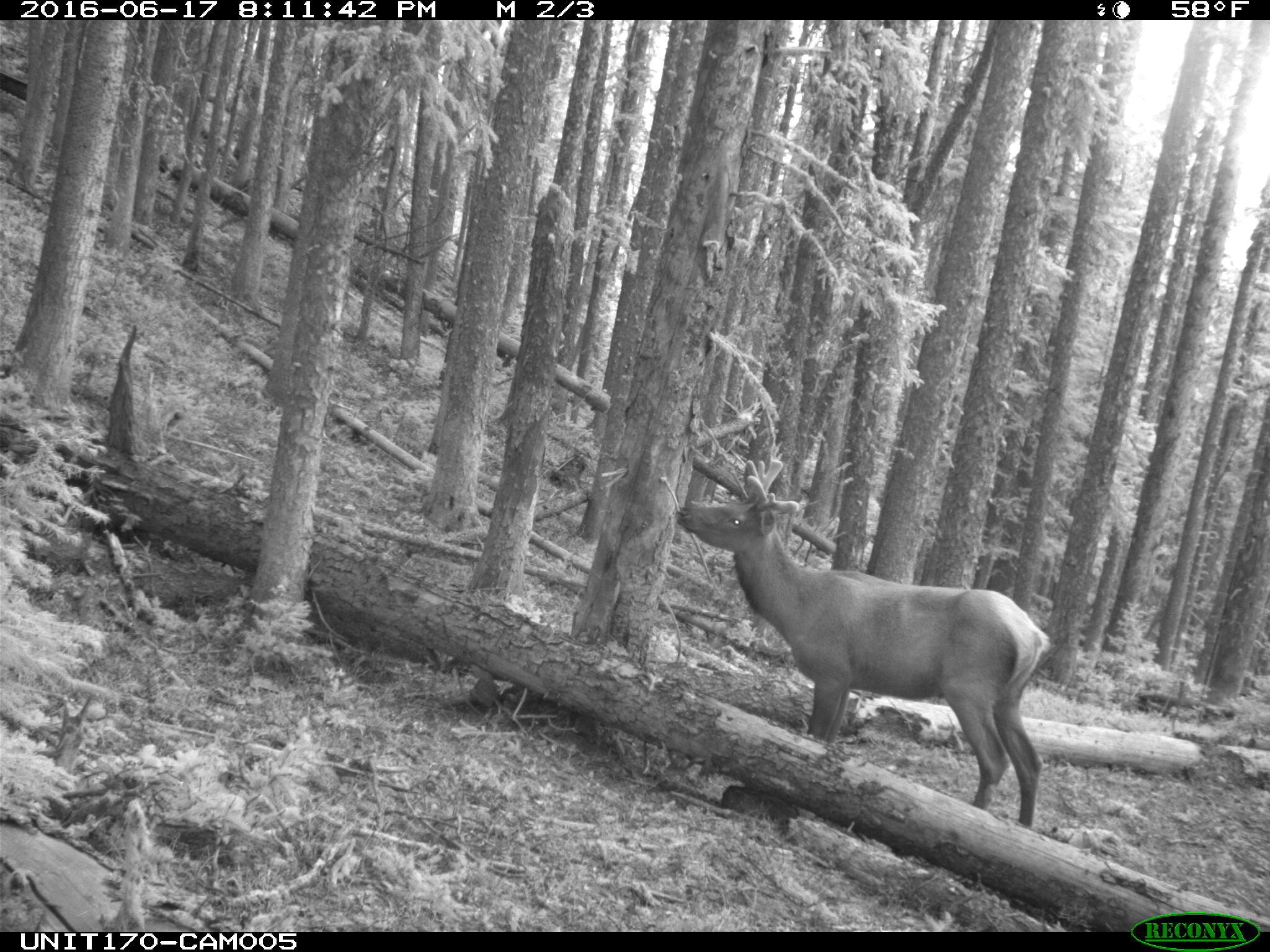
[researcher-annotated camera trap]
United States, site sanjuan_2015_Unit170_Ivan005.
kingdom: Animalia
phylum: Chordata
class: Mammalia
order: Artiodactyla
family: Cervidae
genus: Cervus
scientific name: Cervus elaphus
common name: red deer